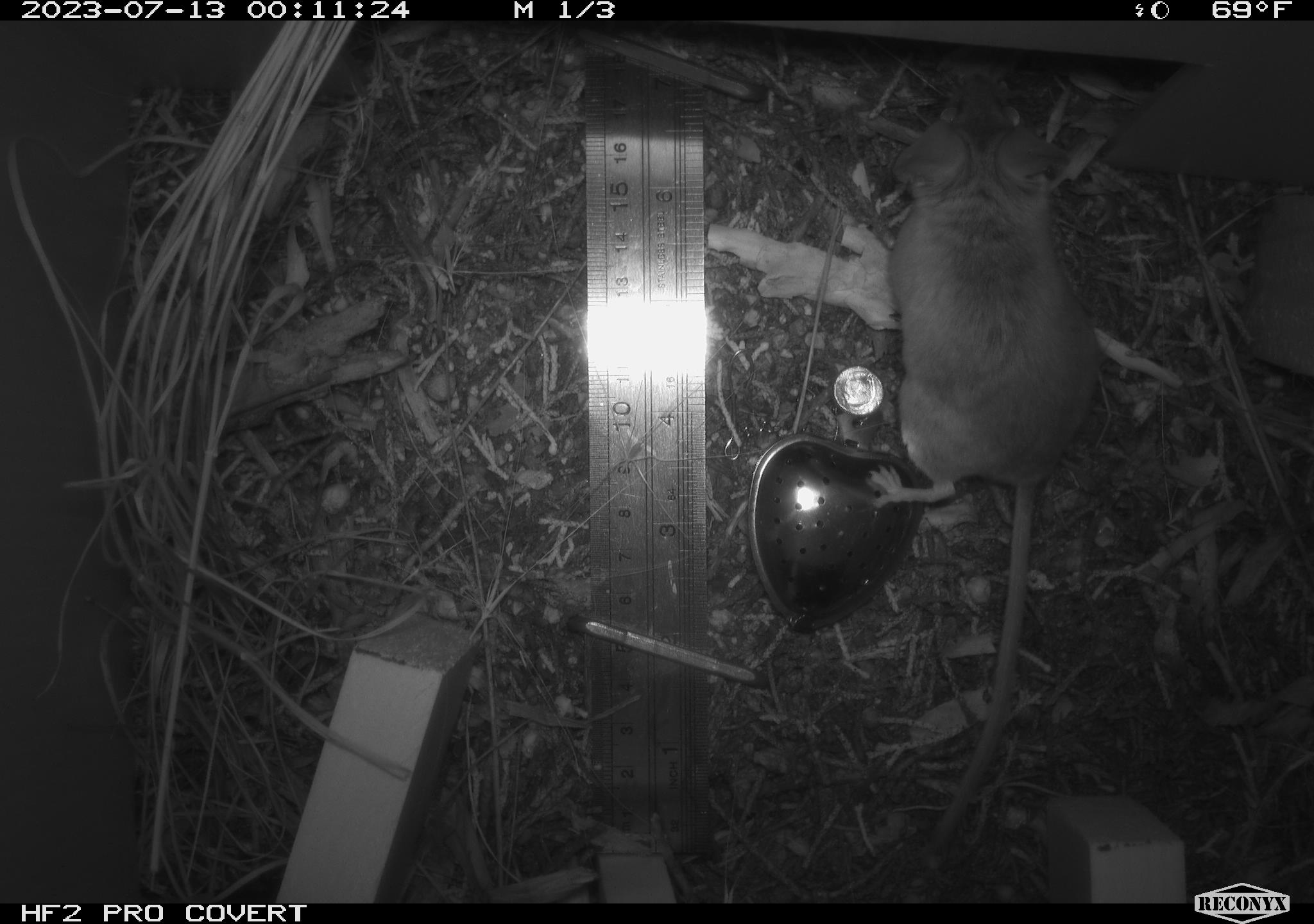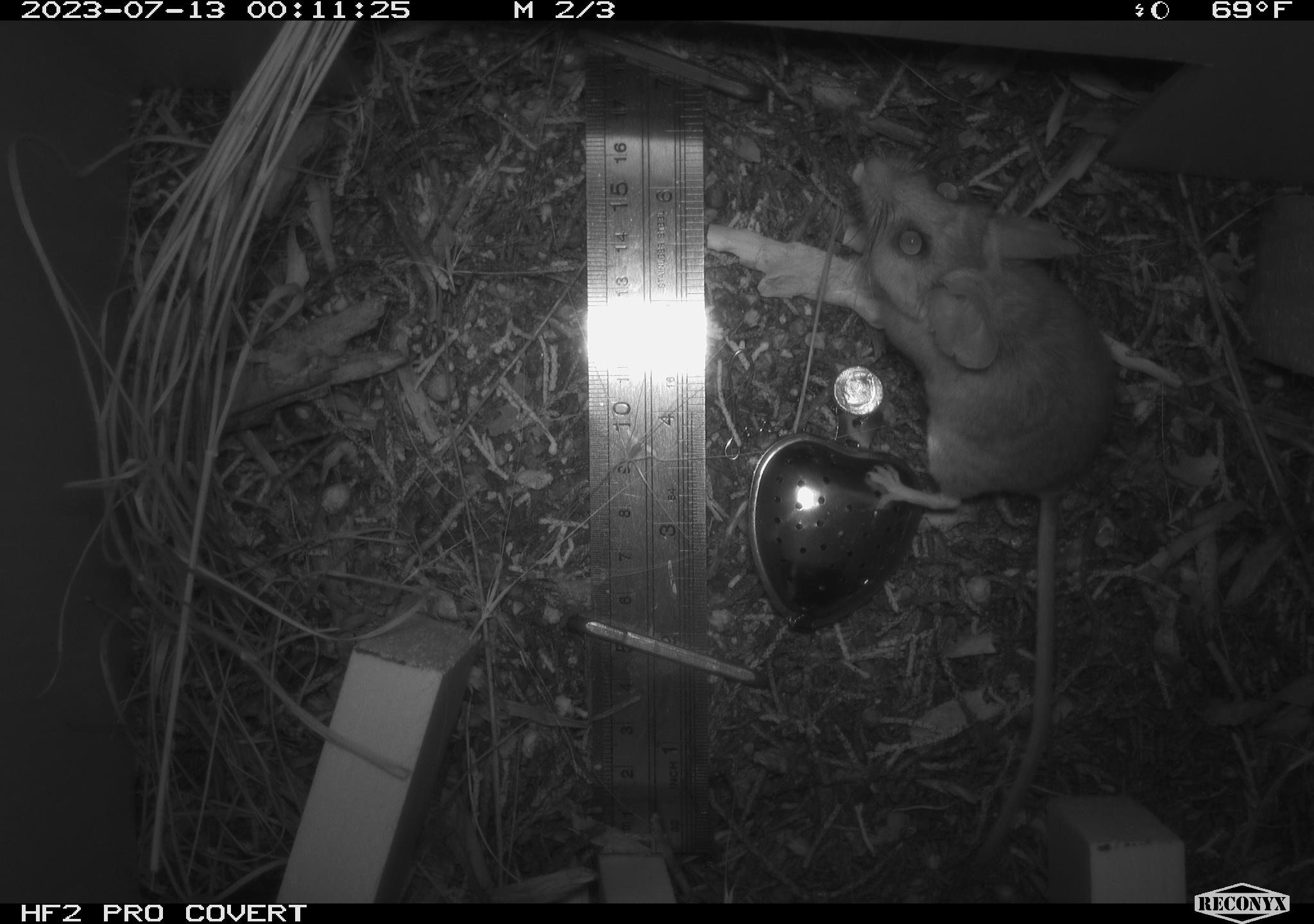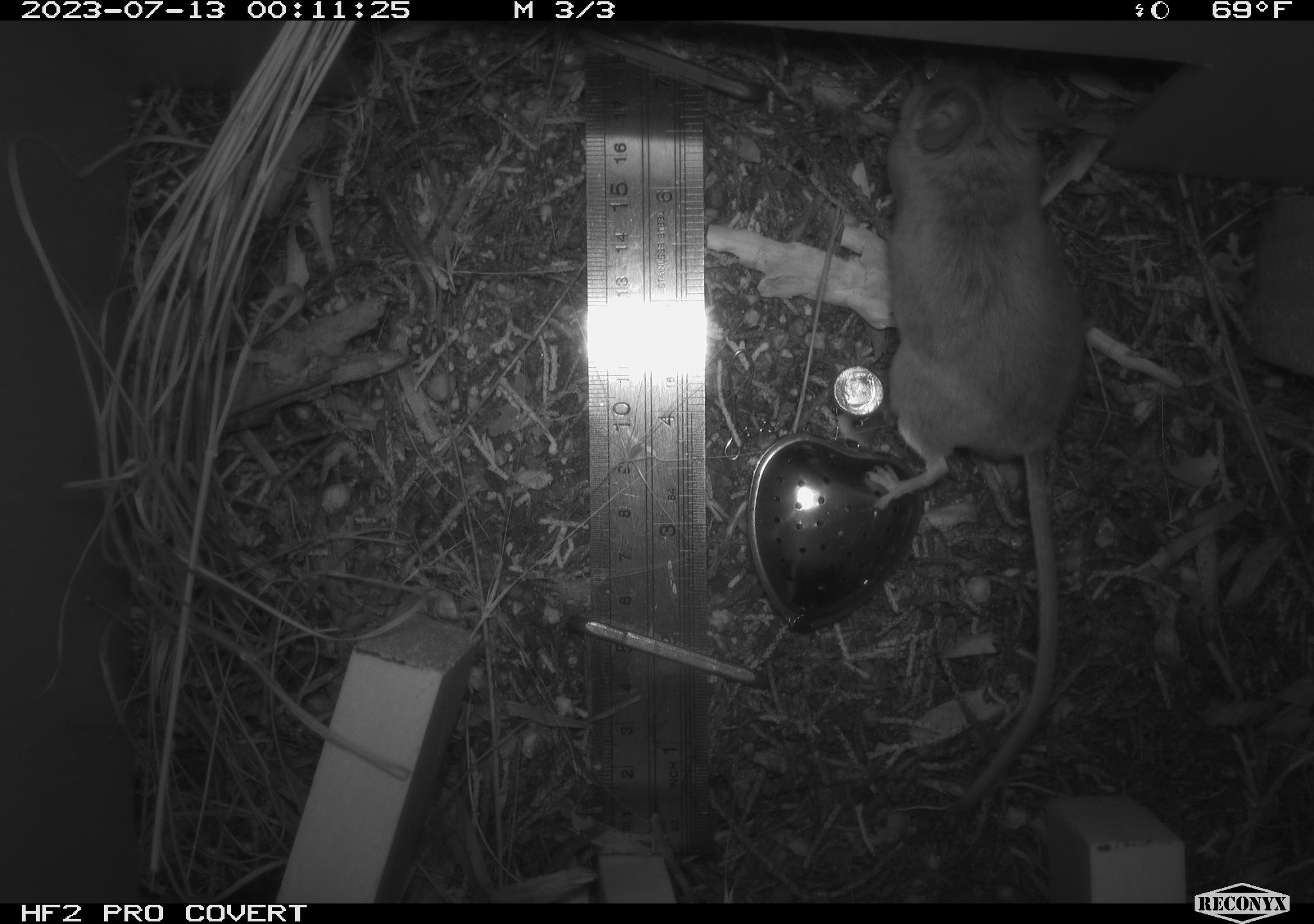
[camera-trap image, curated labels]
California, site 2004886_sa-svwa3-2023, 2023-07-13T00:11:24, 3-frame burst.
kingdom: Animalia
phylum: Chordata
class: Mammalia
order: Rodentia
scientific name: Rodentia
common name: mouse species